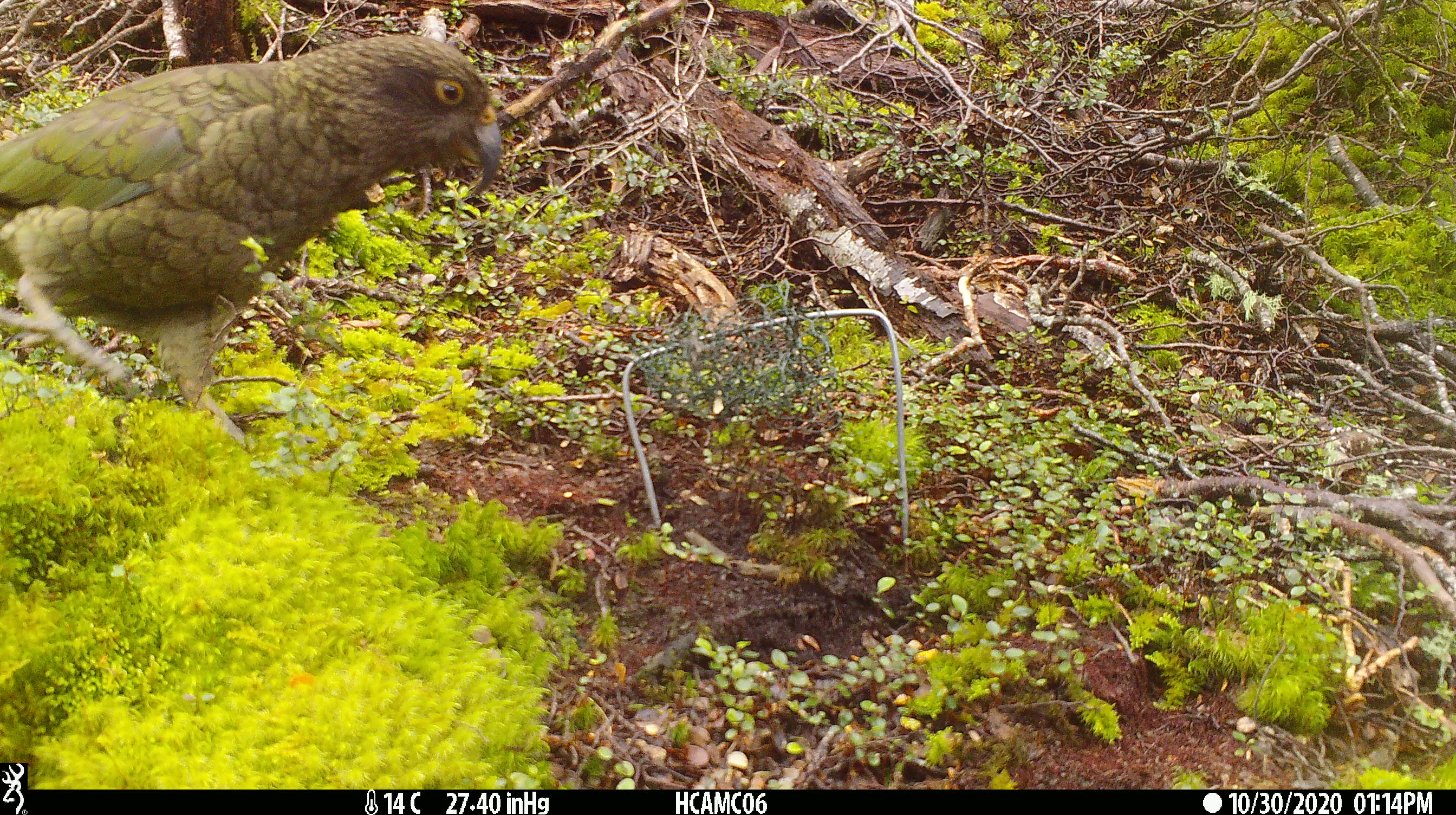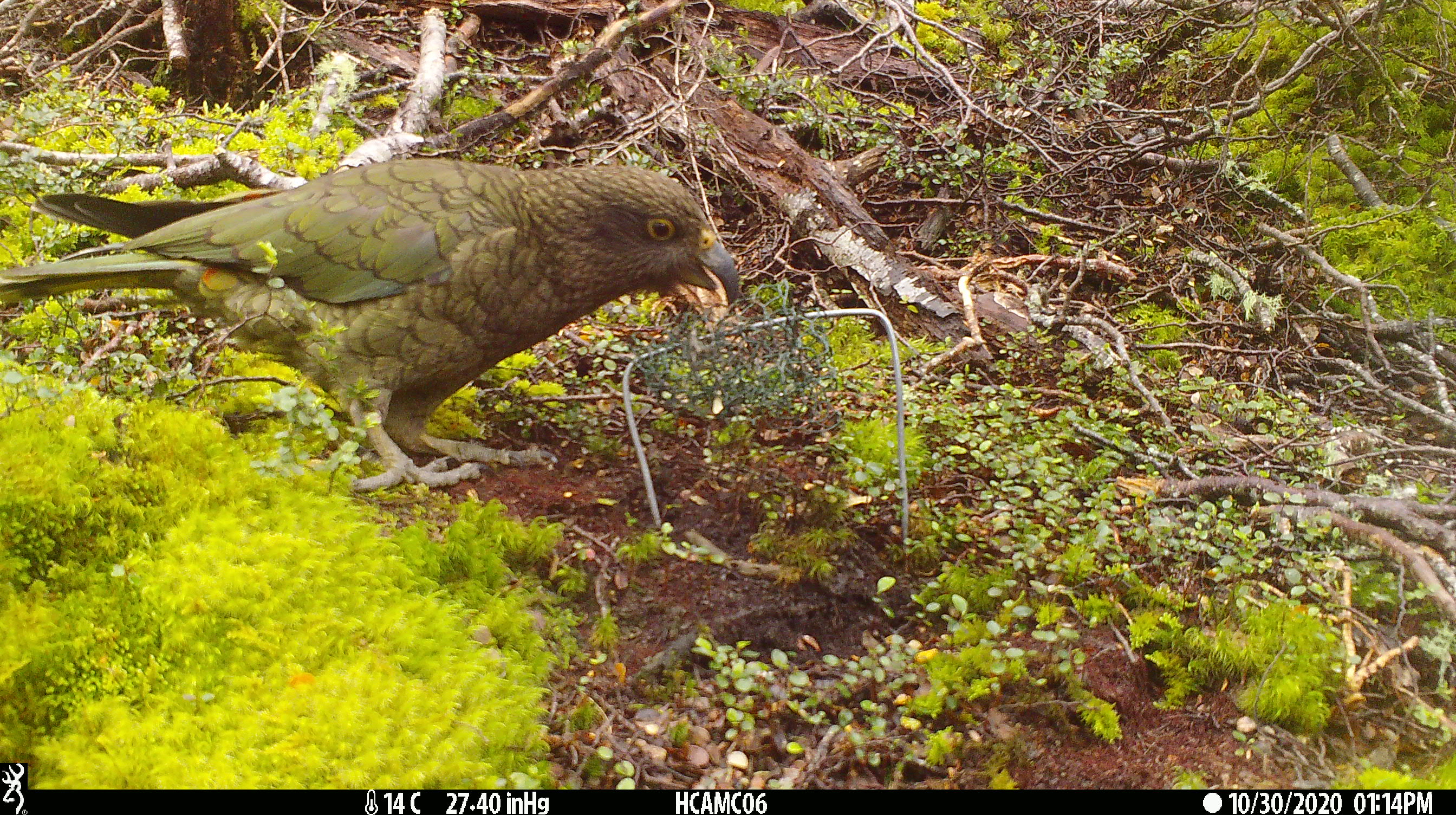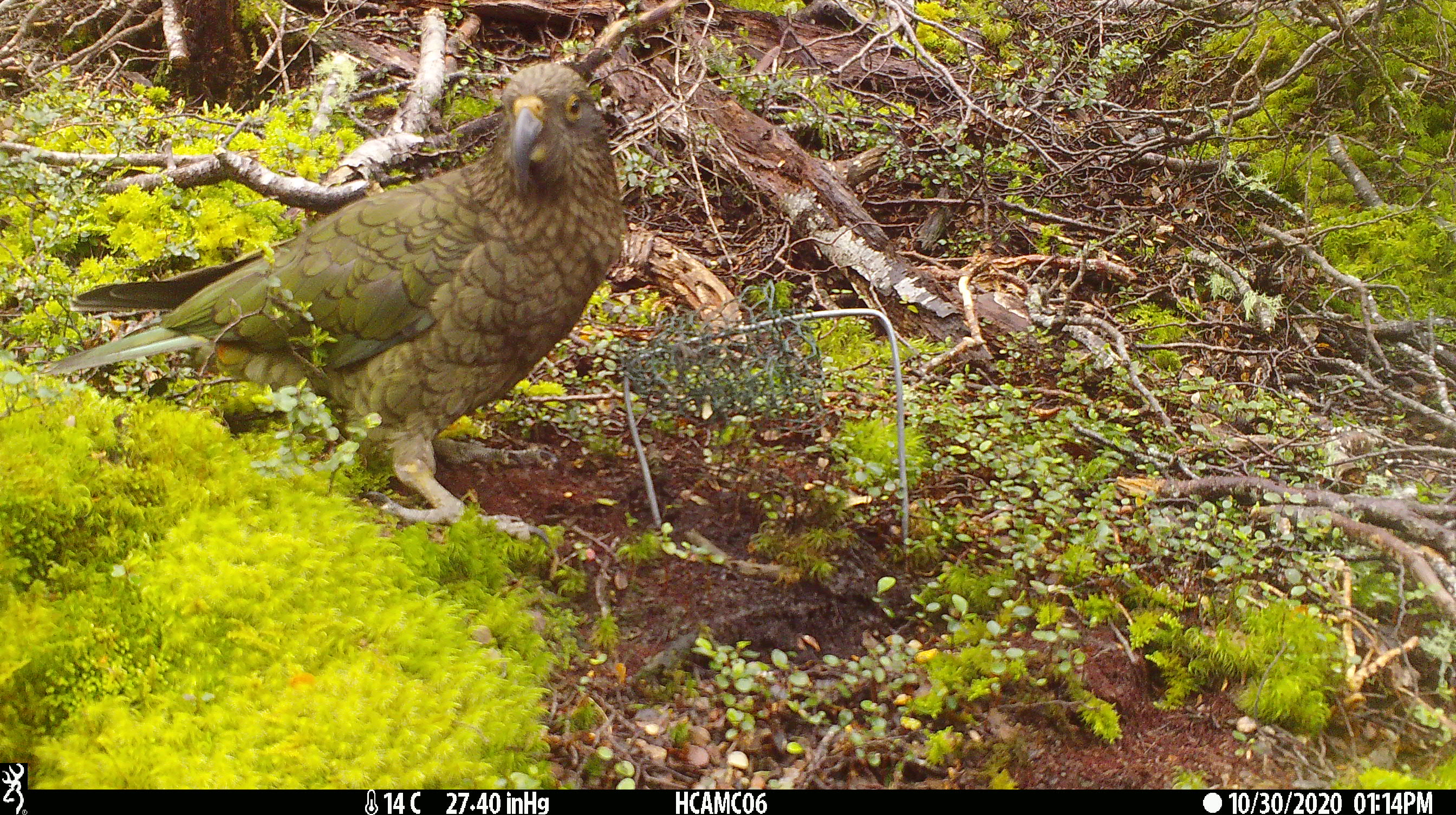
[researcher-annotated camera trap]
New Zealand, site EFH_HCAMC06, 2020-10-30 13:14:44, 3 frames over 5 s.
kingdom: Animalia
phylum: Chordata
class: Aves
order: Psittaciformes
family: Strigopidae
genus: Nestor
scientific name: Nestor notabilis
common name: kea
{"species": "kea (Nestor notabilis)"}